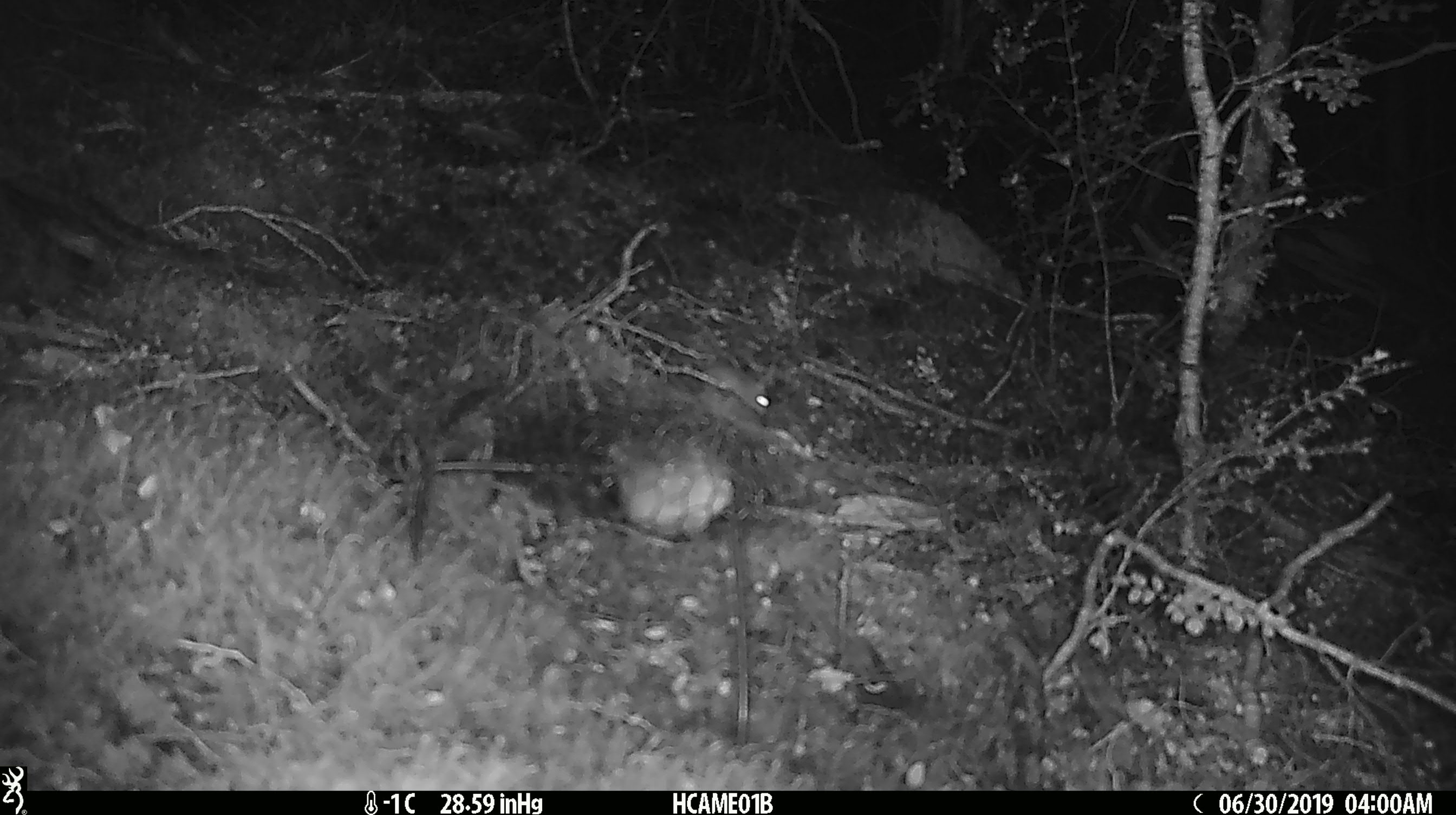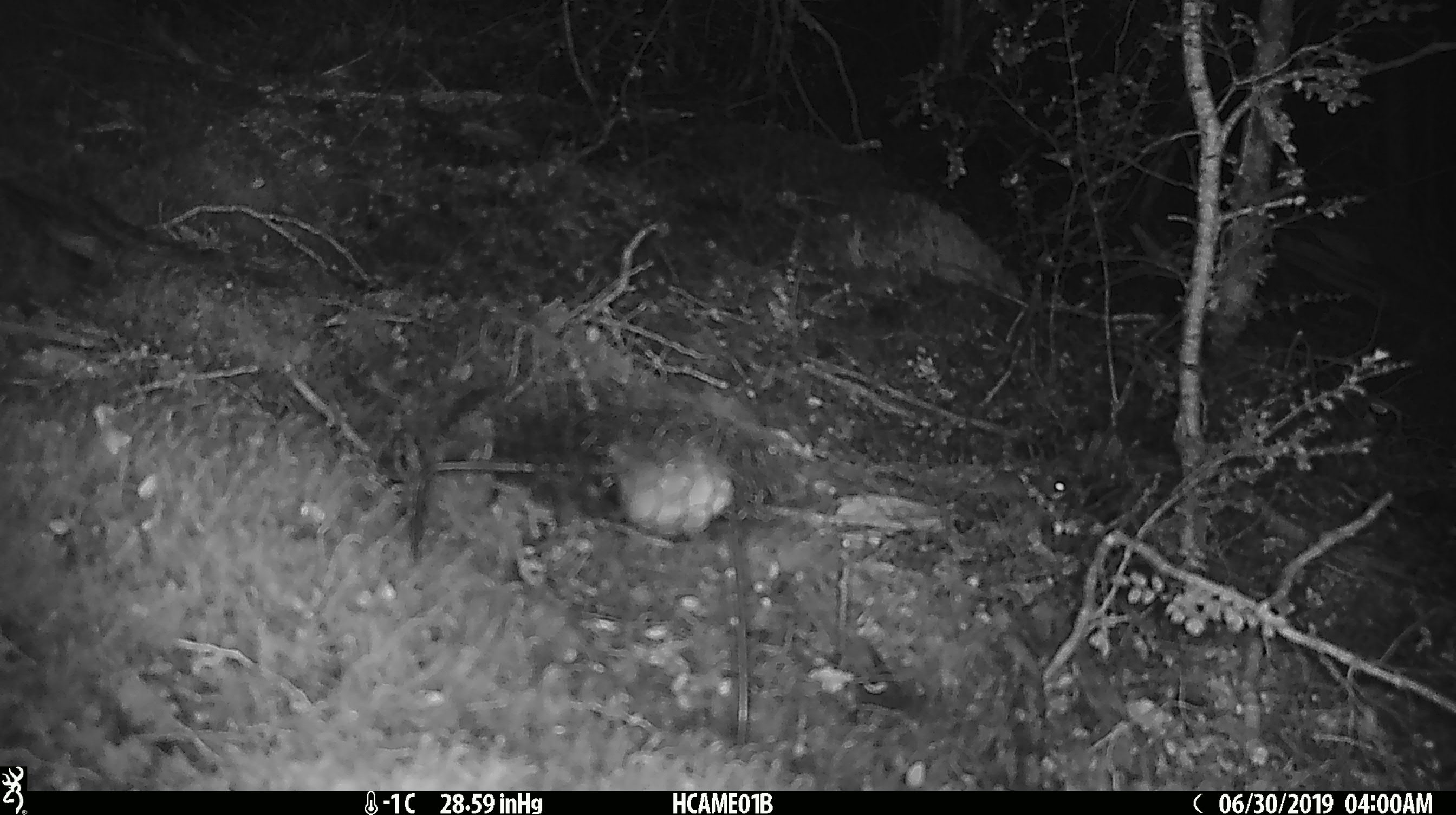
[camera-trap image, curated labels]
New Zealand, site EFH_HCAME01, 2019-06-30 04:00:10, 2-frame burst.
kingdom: Animalia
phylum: Chordata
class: Mammalia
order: Rodentia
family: Muridae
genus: Mus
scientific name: Mus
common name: mouse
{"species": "mouse (Mus)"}